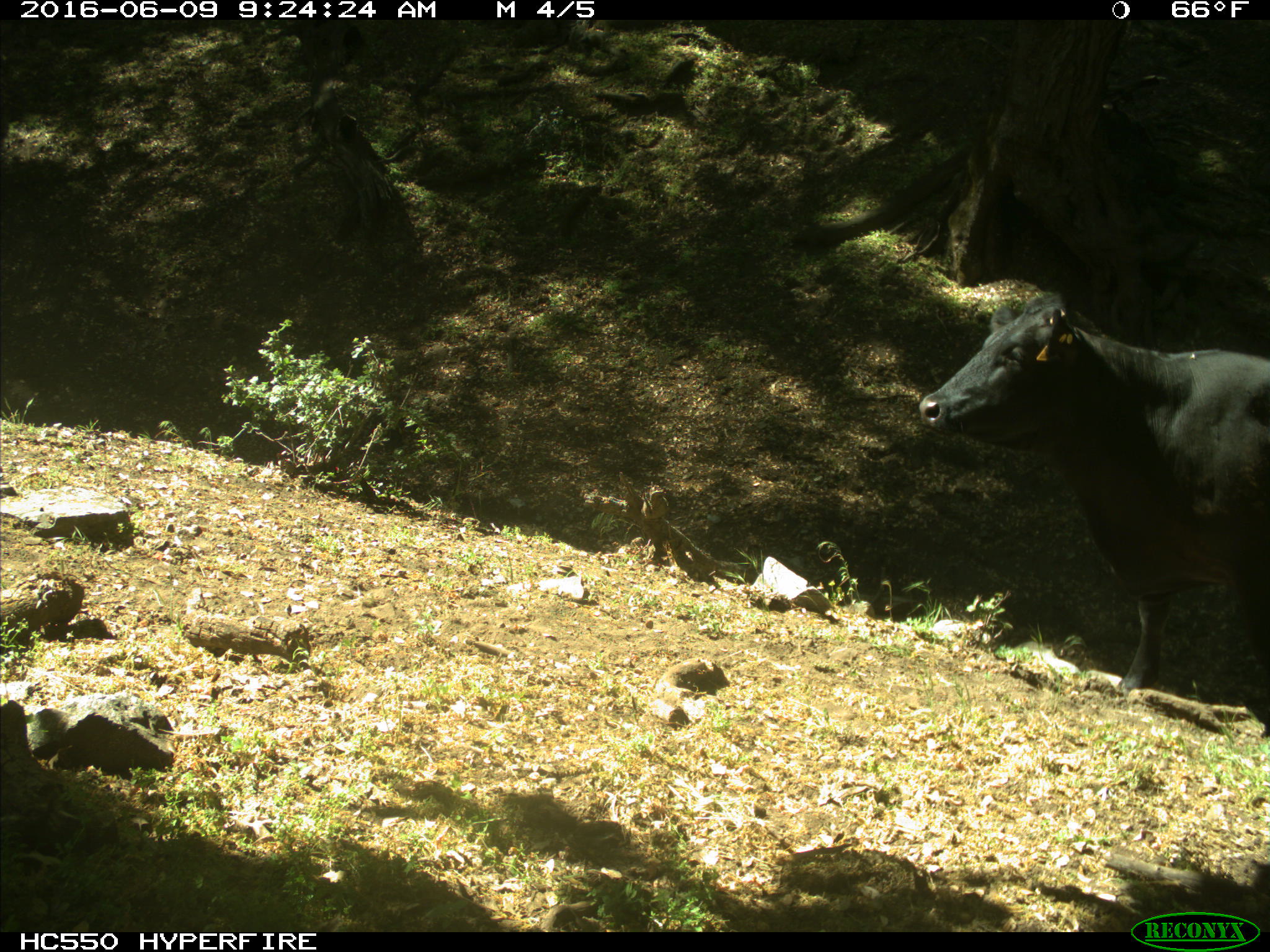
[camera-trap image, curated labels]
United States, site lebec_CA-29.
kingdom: Animalia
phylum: Chordata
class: Mammalia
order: Artiodactyla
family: Bovidae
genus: Bos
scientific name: Bos taurus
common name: domestic cow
Bos taurus (domestic cow).